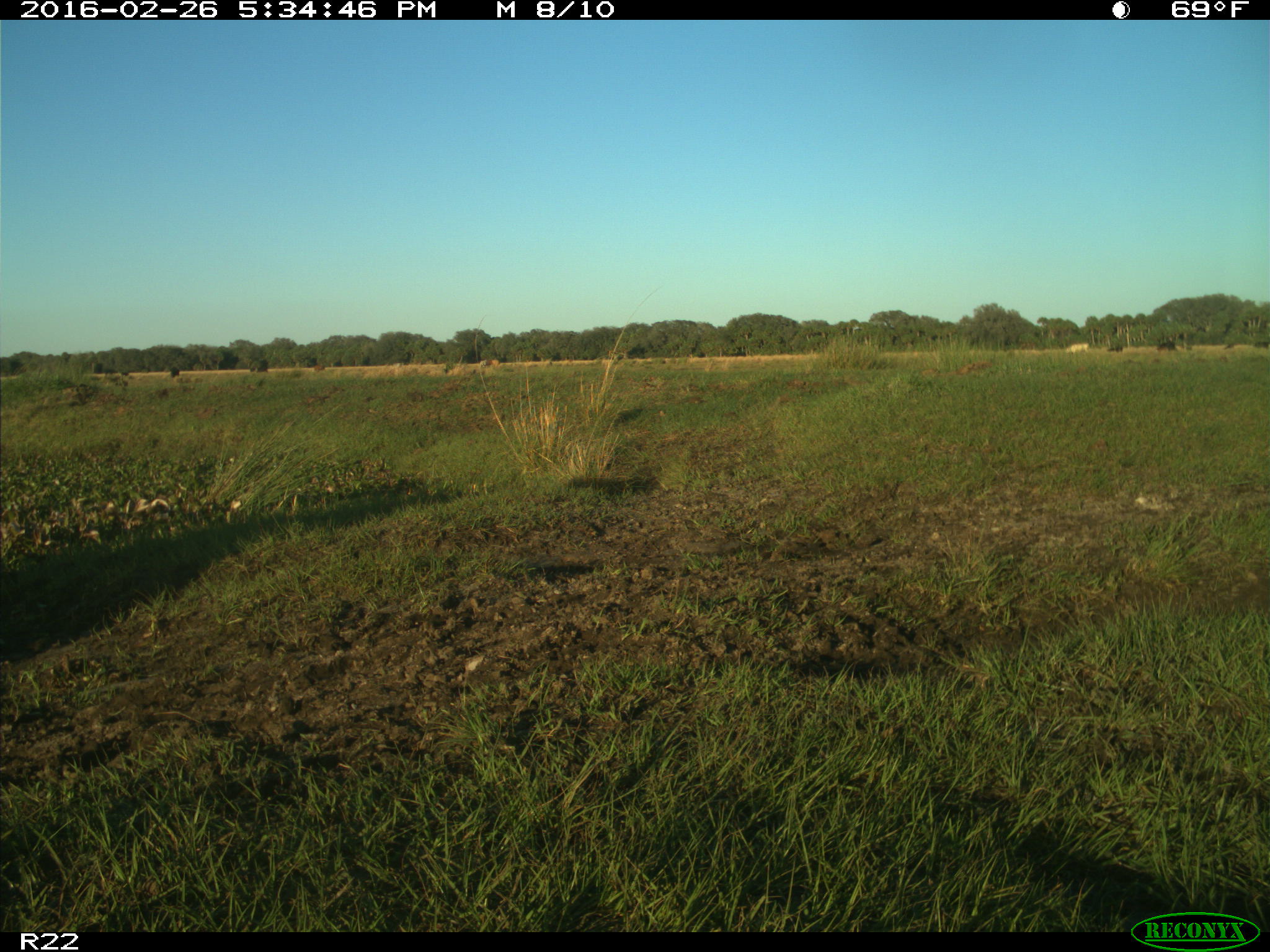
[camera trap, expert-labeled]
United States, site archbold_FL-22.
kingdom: Animalia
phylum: Chordata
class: Mammalia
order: Artiodactyla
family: Bovidae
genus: Bos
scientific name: Bos taurus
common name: domestic cow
Bos taurus (domestic cow).